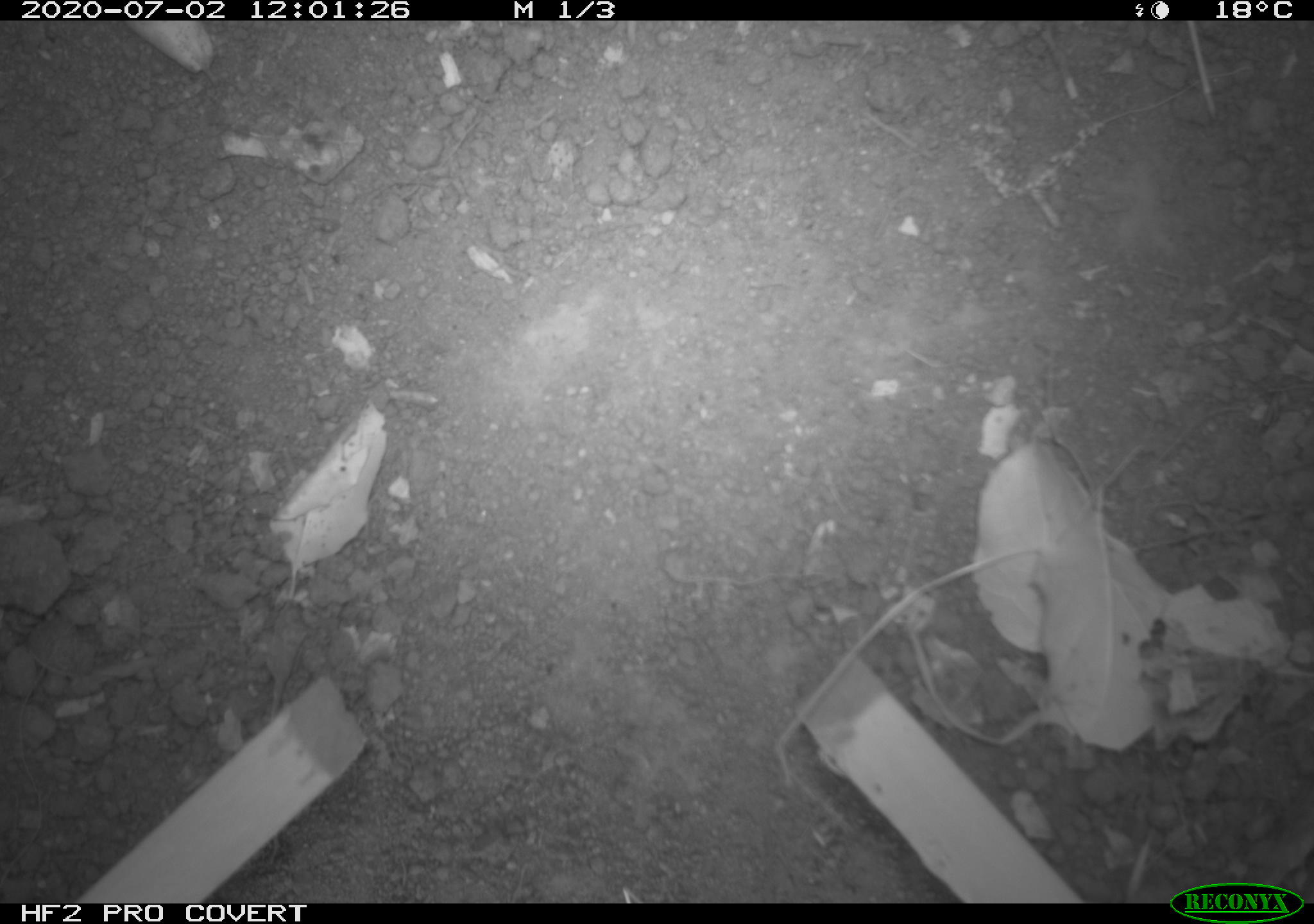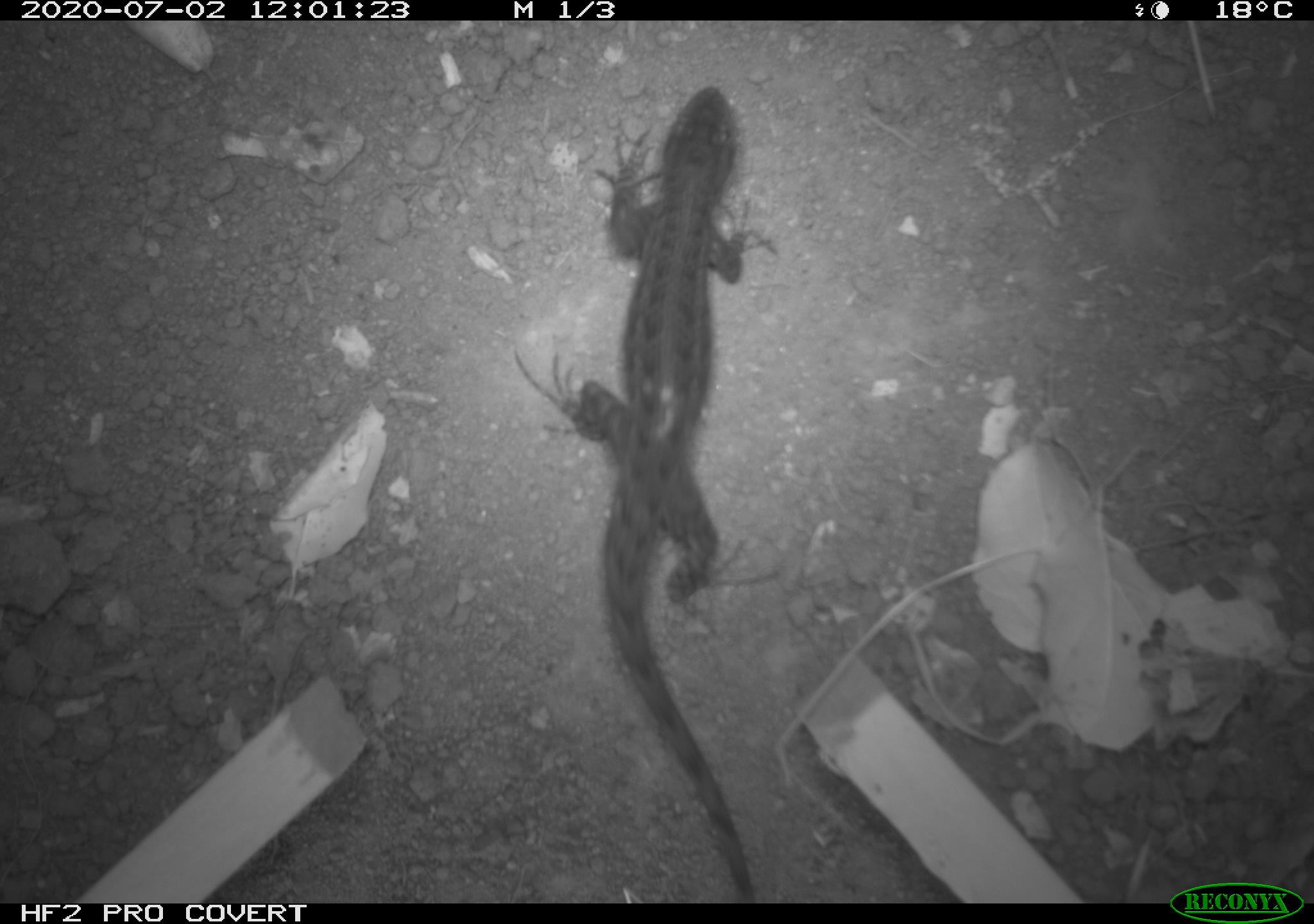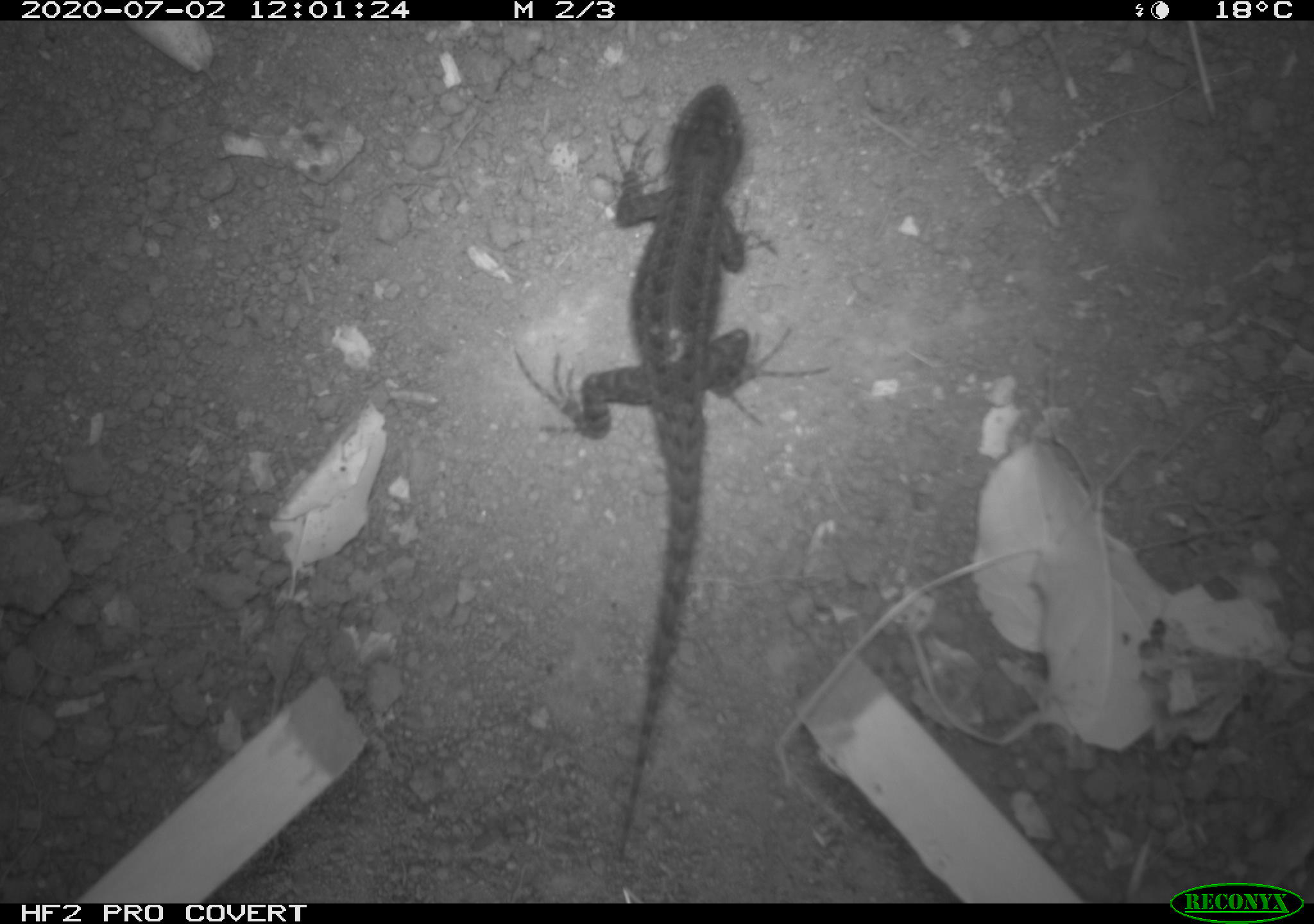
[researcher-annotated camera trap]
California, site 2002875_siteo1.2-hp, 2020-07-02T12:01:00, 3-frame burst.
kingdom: Animalia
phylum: Chordata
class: Reptilia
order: Squamata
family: Phrynosomatidae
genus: Sceloporus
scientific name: Sceloporus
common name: spiny lizards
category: sceloporus species